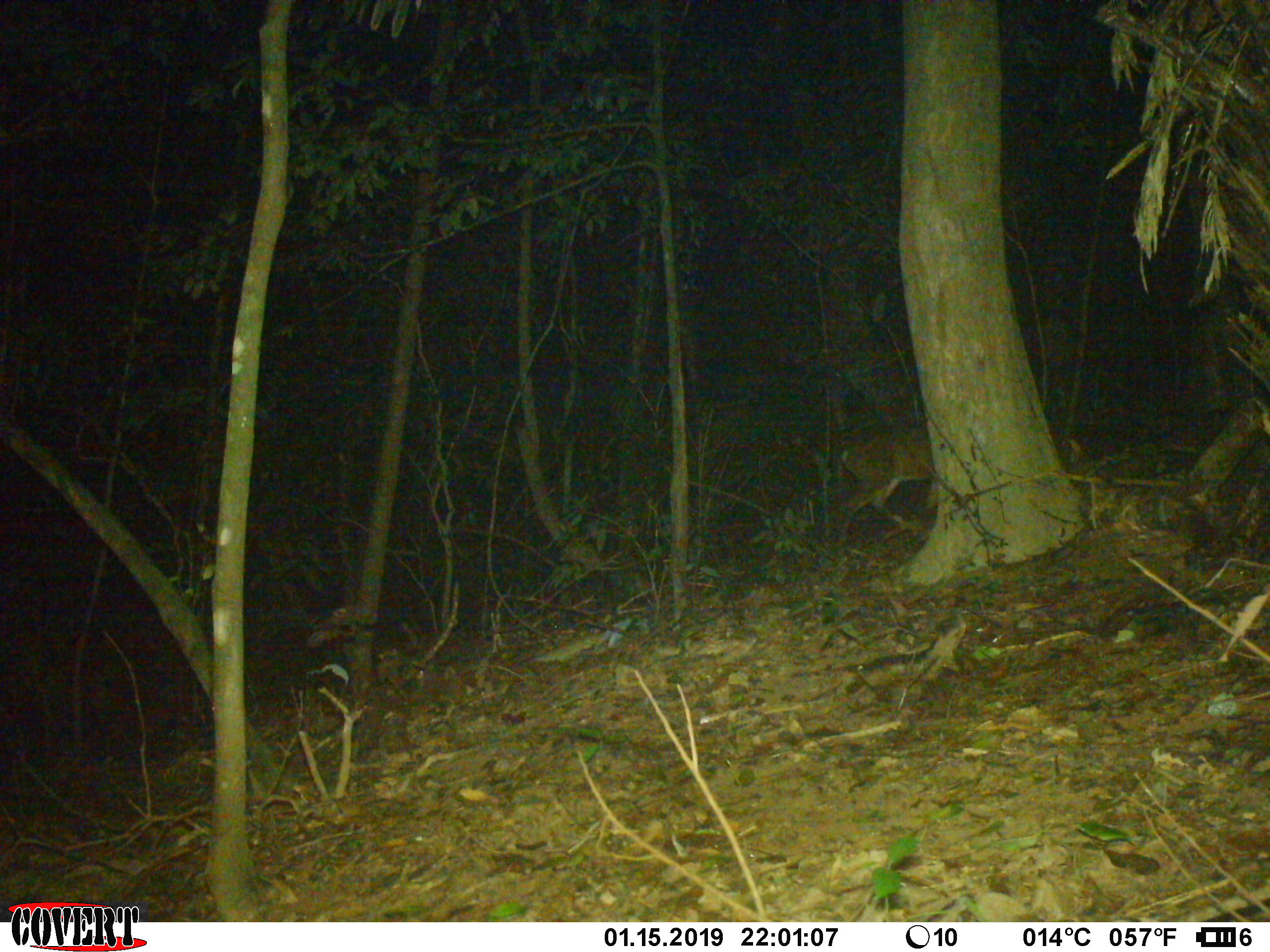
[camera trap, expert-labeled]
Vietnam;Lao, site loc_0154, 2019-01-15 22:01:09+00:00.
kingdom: Animalia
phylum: Chordata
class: Mammalia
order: Artiodactyla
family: Cervidae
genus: Muntiacus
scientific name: Muntiacus vuquangensis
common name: large-antlered muntjac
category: large antlered muntjac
Large antlered muntjac (large-antlered muntjac) (Muntiacus vuquangensis). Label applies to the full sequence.